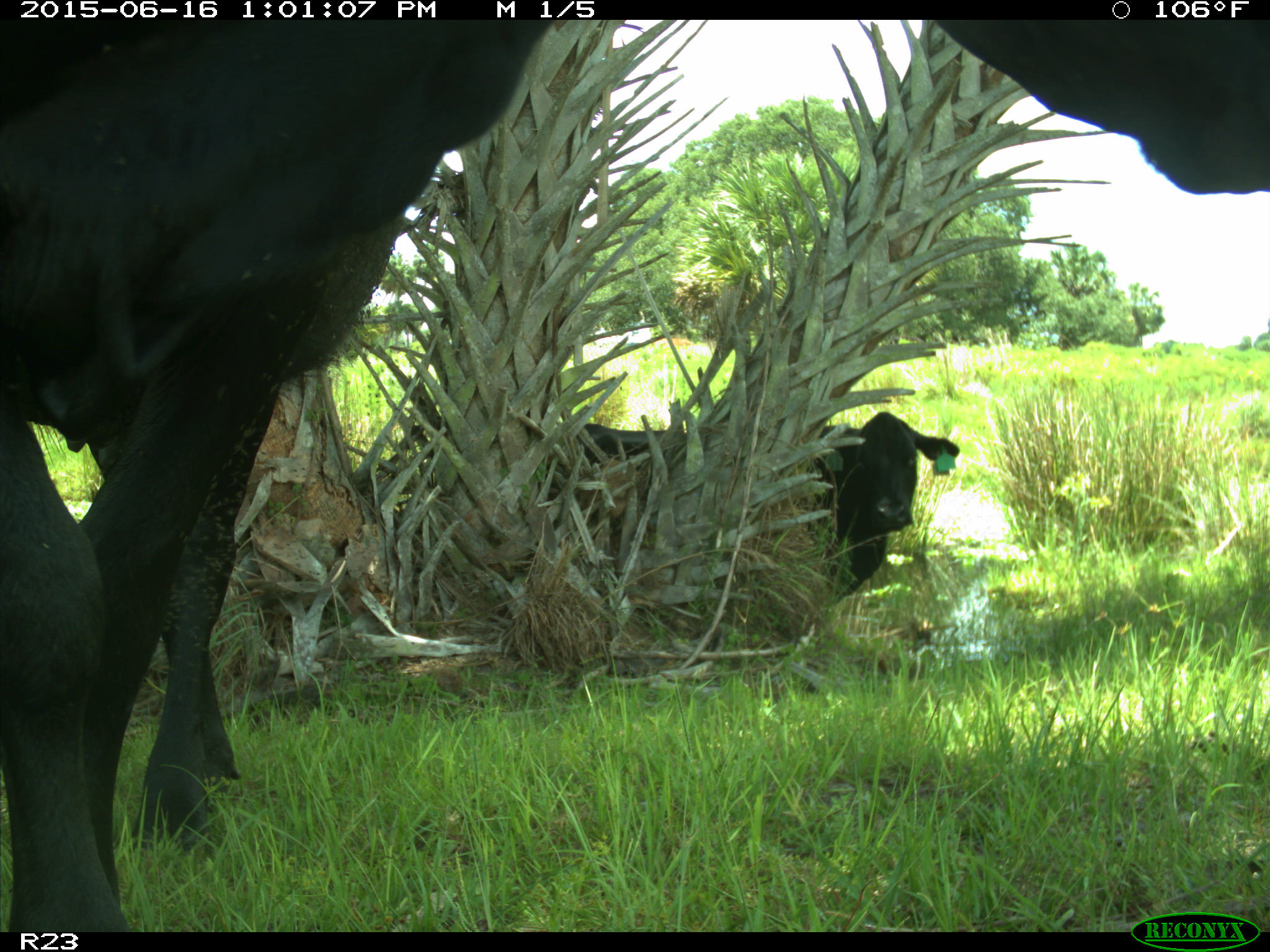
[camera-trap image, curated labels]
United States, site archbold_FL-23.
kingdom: Animalia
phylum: Chordata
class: Mammalia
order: Artiodactyla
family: Bovidae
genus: Bos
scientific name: Bos taurus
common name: domestic cow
Bos taurus (domestic cow).